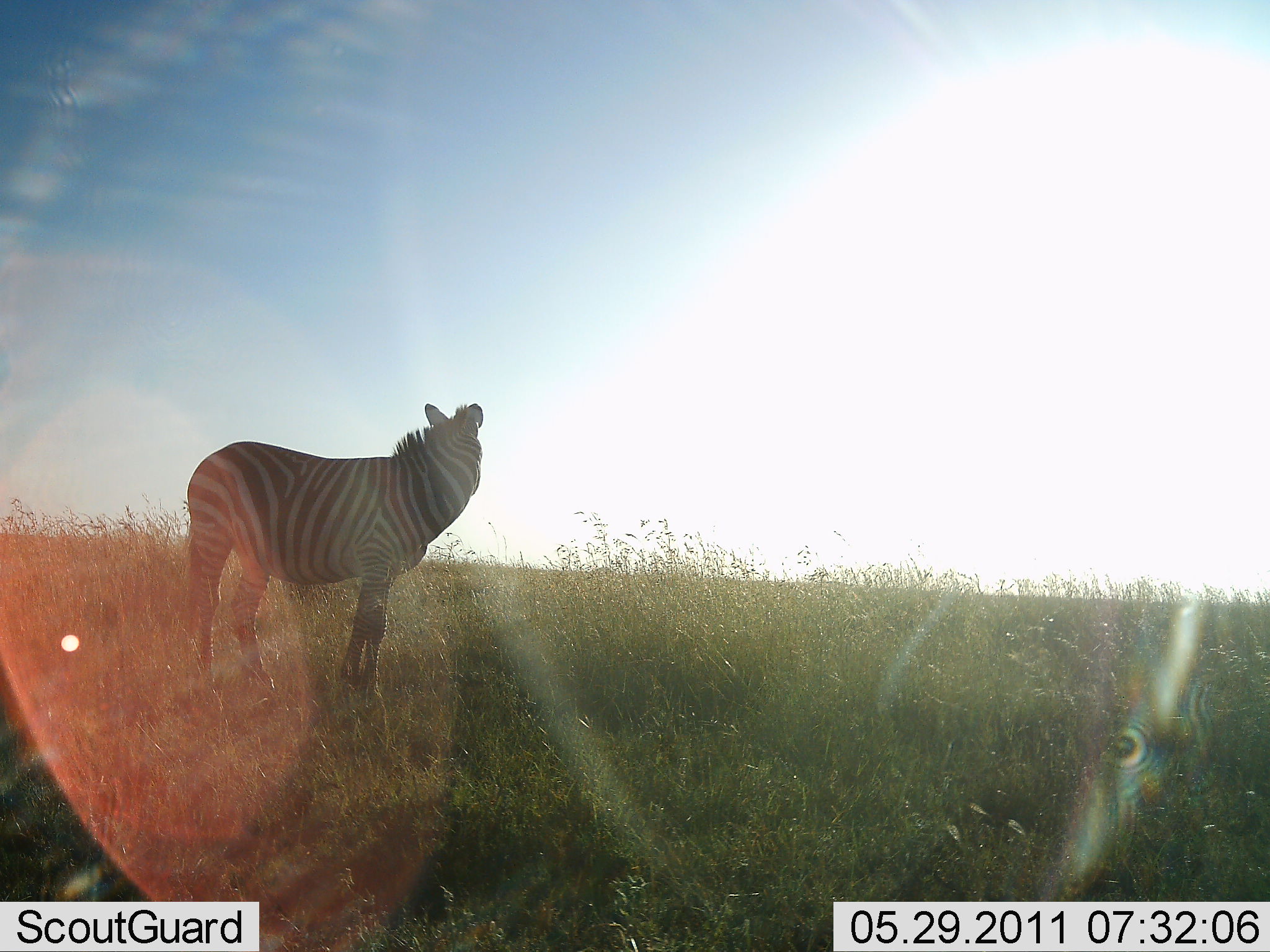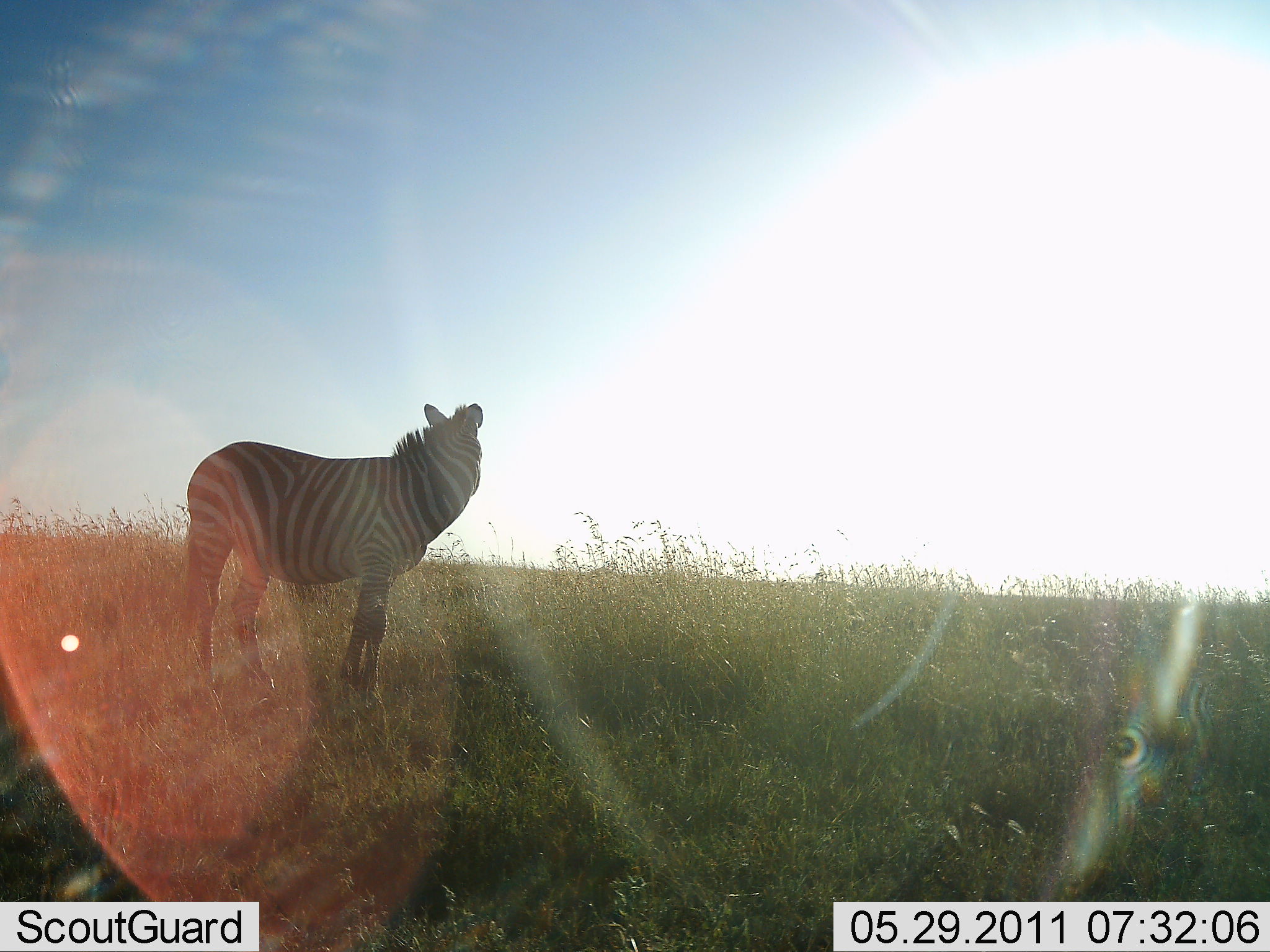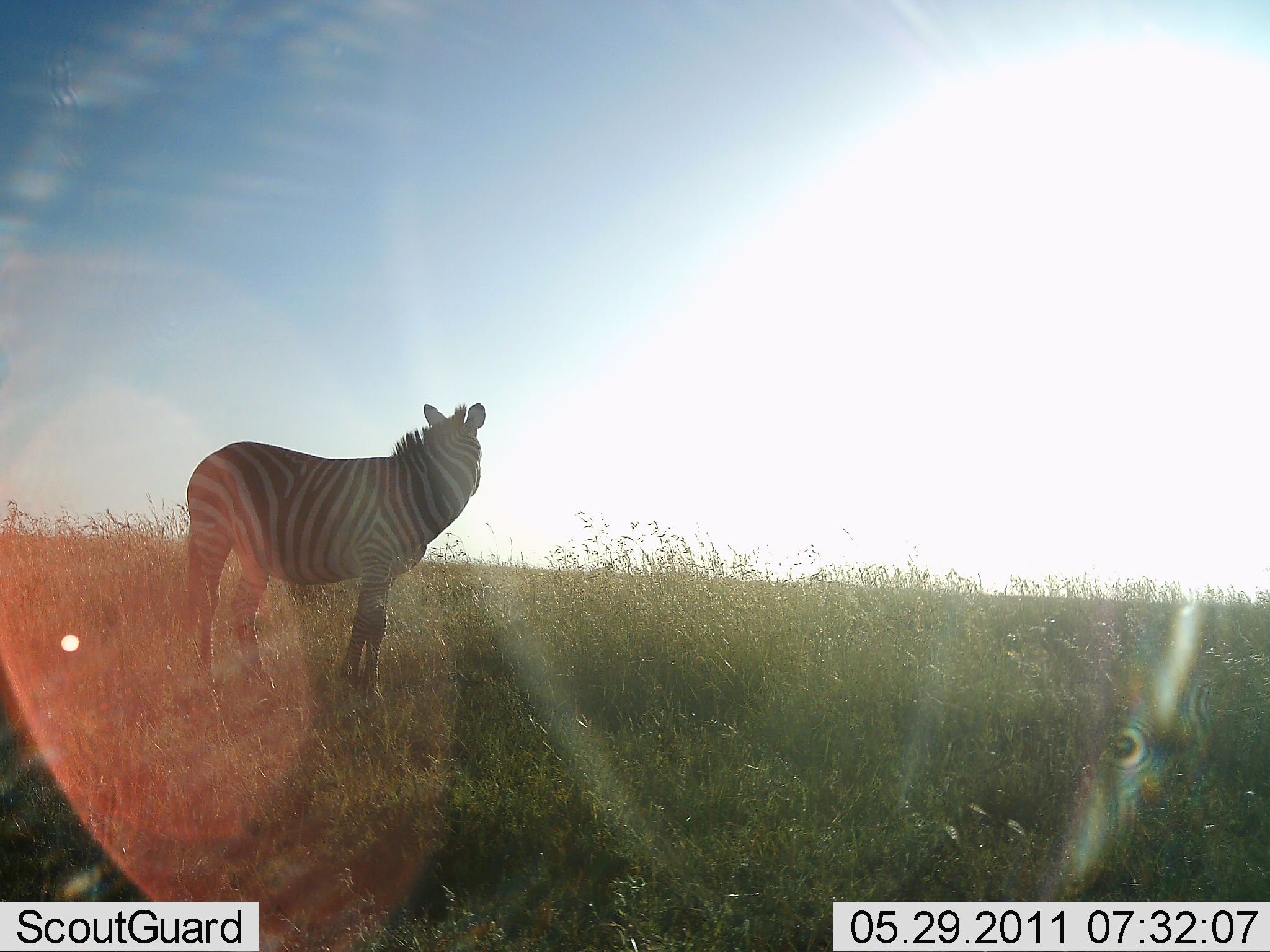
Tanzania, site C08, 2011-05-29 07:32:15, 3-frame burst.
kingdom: Animalia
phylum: Chordata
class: Mammalia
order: Perissodactyla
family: Equidae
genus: Equus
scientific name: Equus quagga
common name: plains zebra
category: zebra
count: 1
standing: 100%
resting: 0%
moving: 0%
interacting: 0%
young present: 0%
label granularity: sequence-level